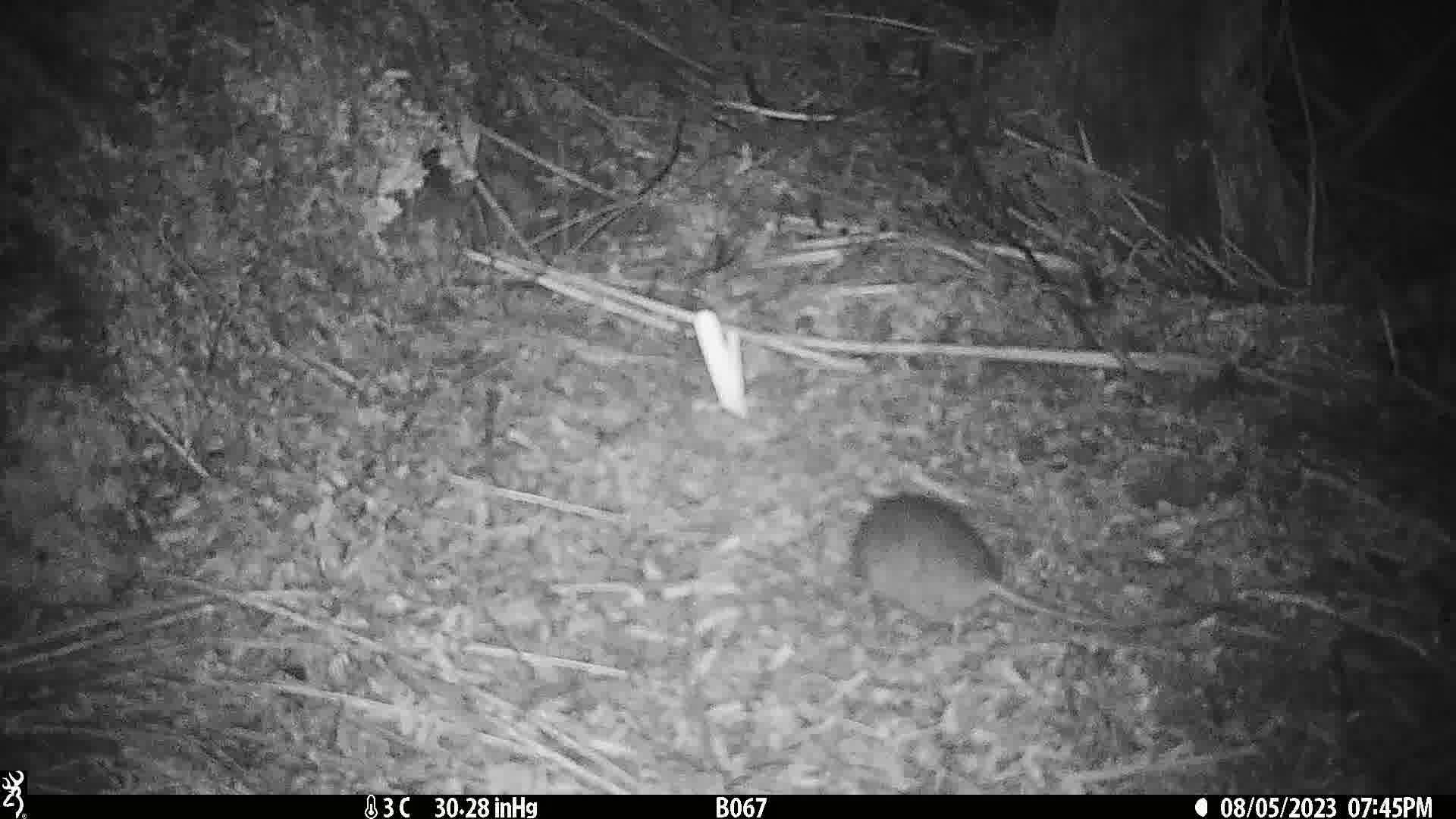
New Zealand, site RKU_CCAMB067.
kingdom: Animalia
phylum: Chordata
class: Mammalia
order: Rodentia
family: Muridae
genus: Rattus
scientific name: Rattus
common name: rat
Rat (Rattus).